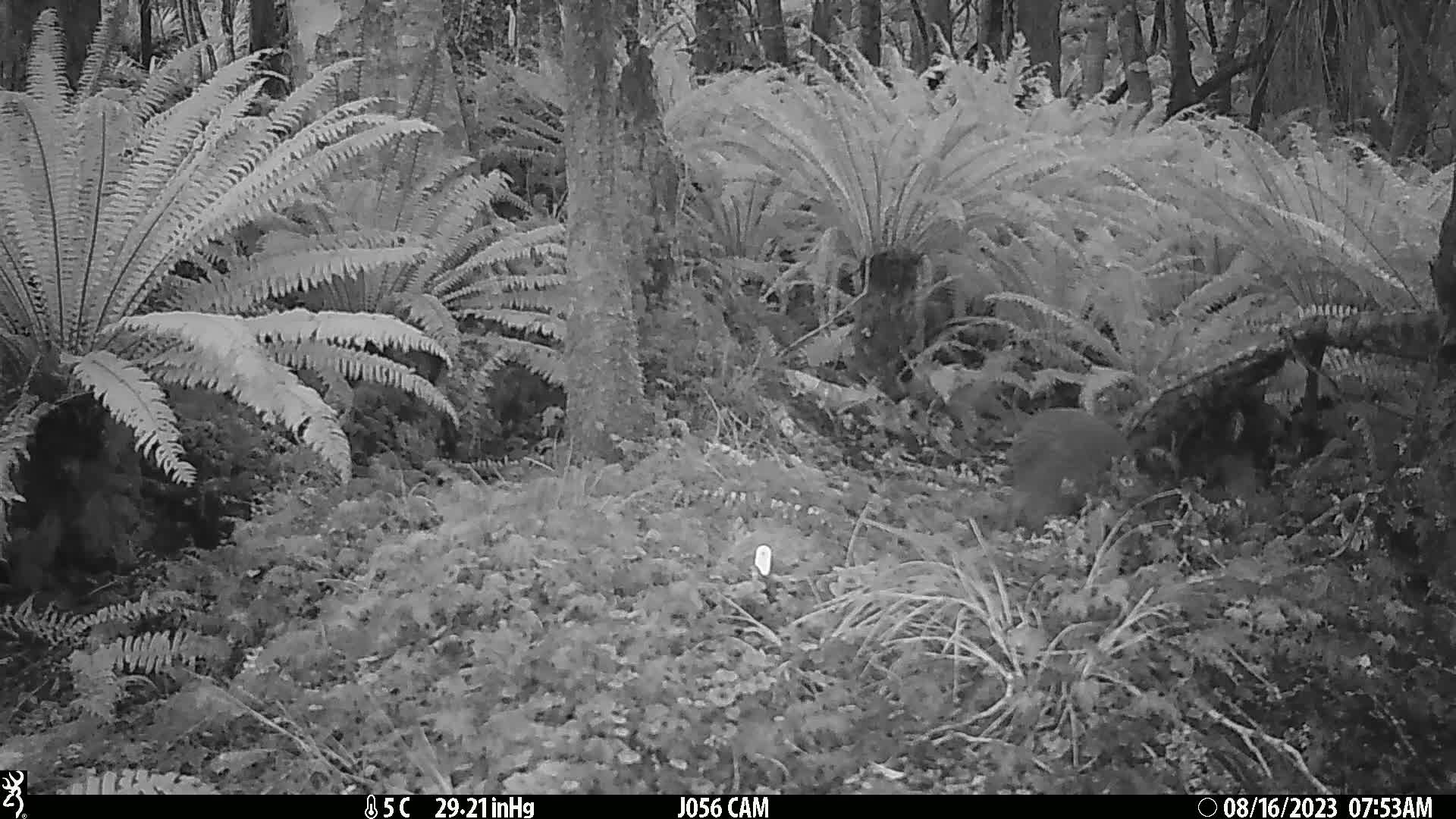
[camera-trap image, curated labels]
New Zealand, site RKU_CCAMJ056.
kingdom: Animalia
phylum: Chordata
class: Aves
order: Apterygiformes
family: Apterygidae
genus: Apteryx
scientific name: Apteryx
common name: kiwi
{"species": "kiwi (Apteryx)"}